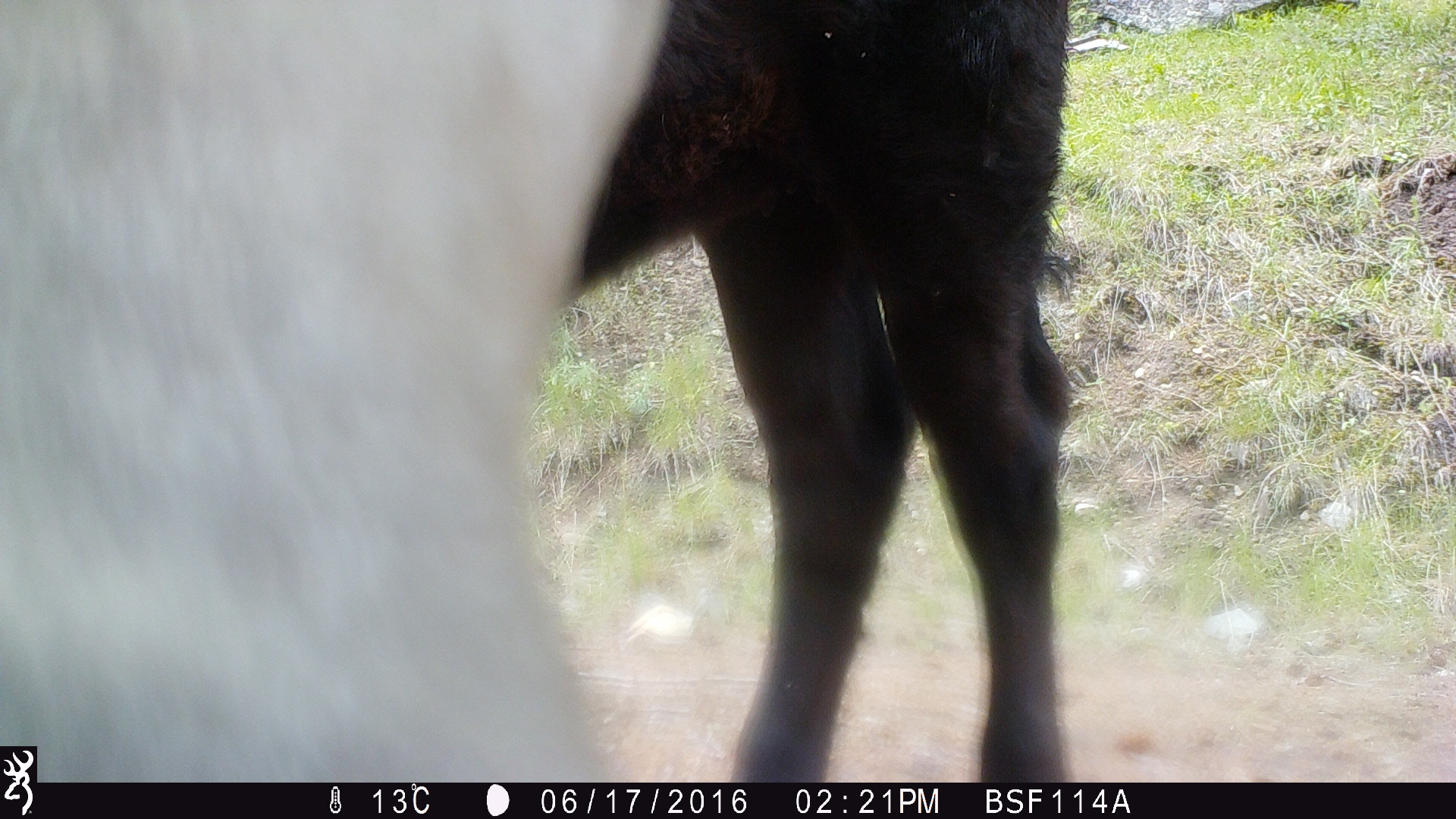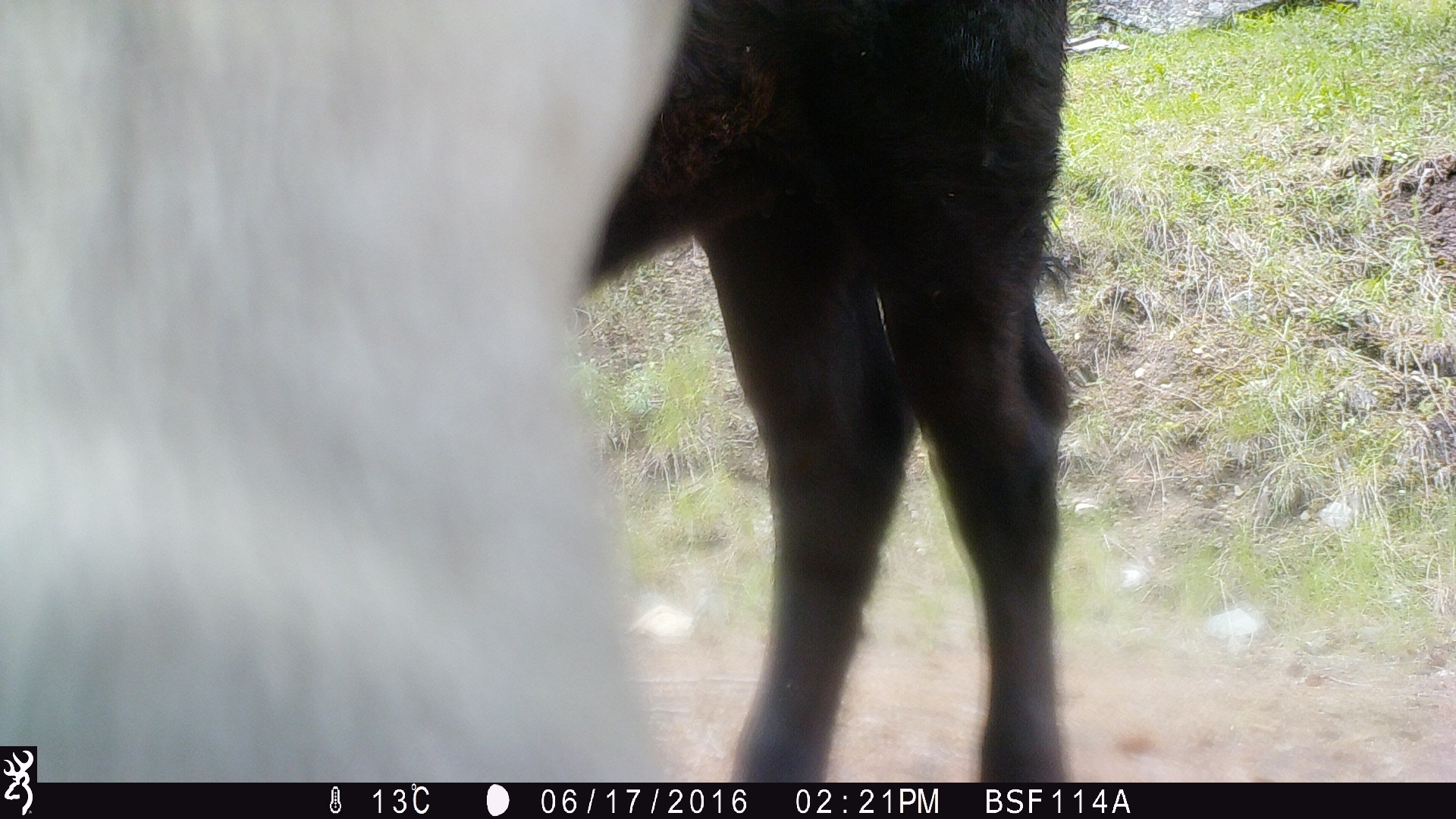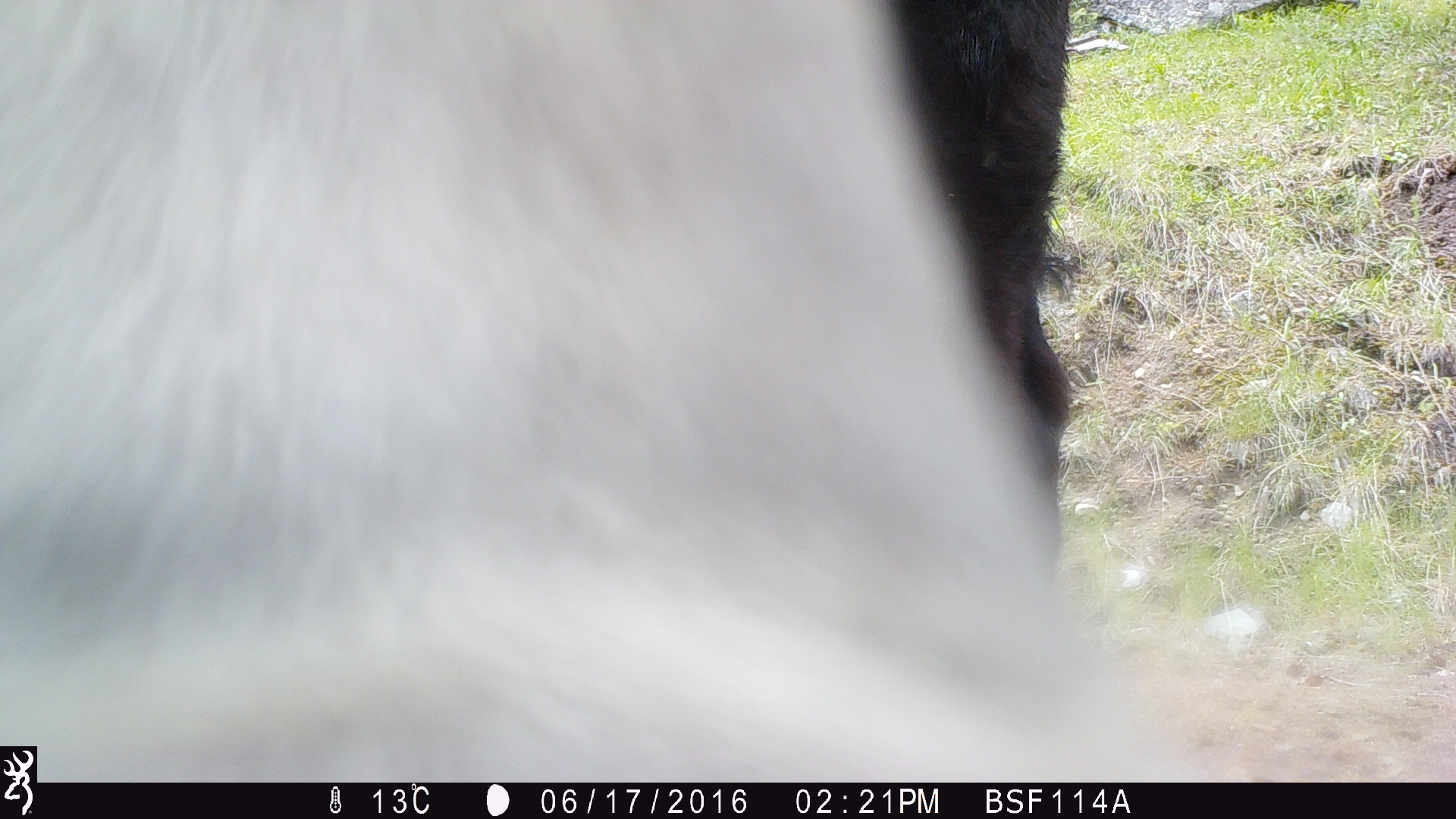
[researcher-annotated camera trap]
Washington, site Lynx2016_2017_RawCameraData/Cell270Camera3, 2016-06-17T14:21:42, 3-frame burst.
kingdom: Animalia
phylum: Chordata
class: Mammalia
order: Artiodactyla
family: Bovidae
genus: Bos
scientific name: Bos taurus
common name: domestic cattle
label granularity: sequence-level